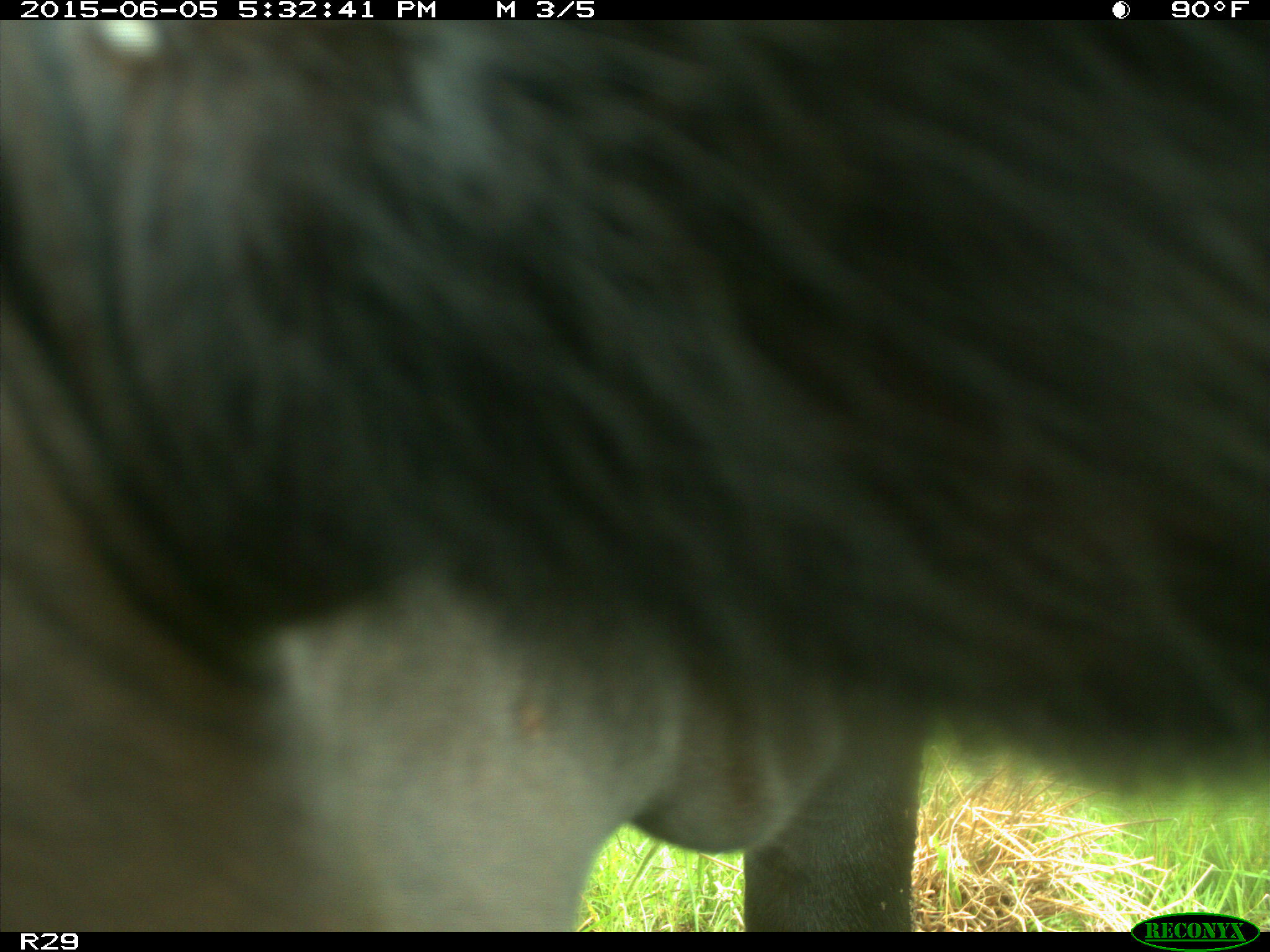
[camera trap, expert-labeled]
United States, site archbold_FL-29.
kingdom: Animalia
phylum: Chordata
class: Mammalia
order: Artiodactyla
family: Bovidae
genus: Bos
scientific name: Bos taurus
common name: domestic cow